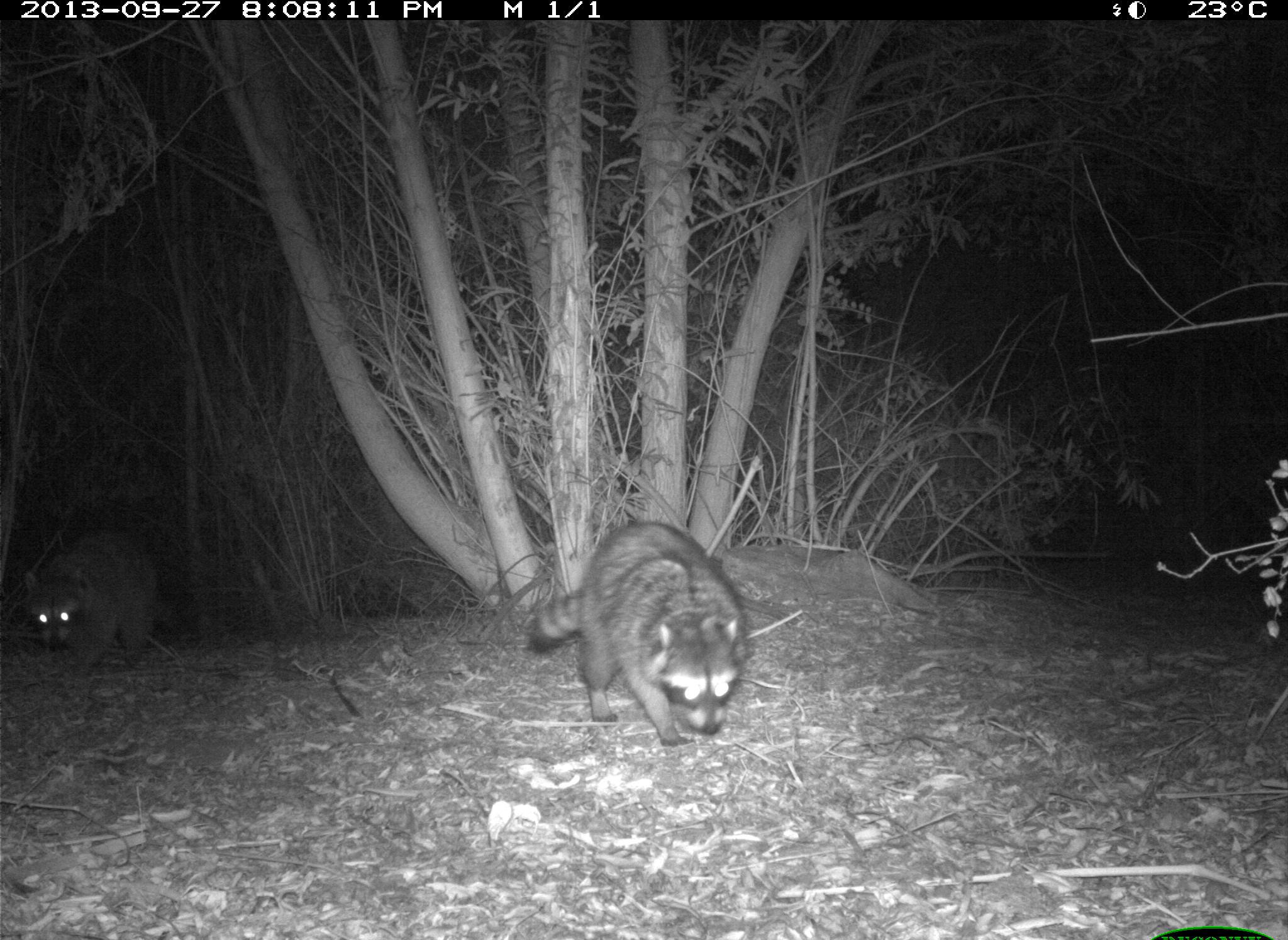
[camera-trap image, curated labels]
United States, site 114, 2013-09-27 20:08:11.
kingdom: Animalia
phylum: Chordata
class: Mammalia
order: Carnivora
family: Procyonidae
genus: Procyon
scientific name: Procyon lotor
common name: raccoon